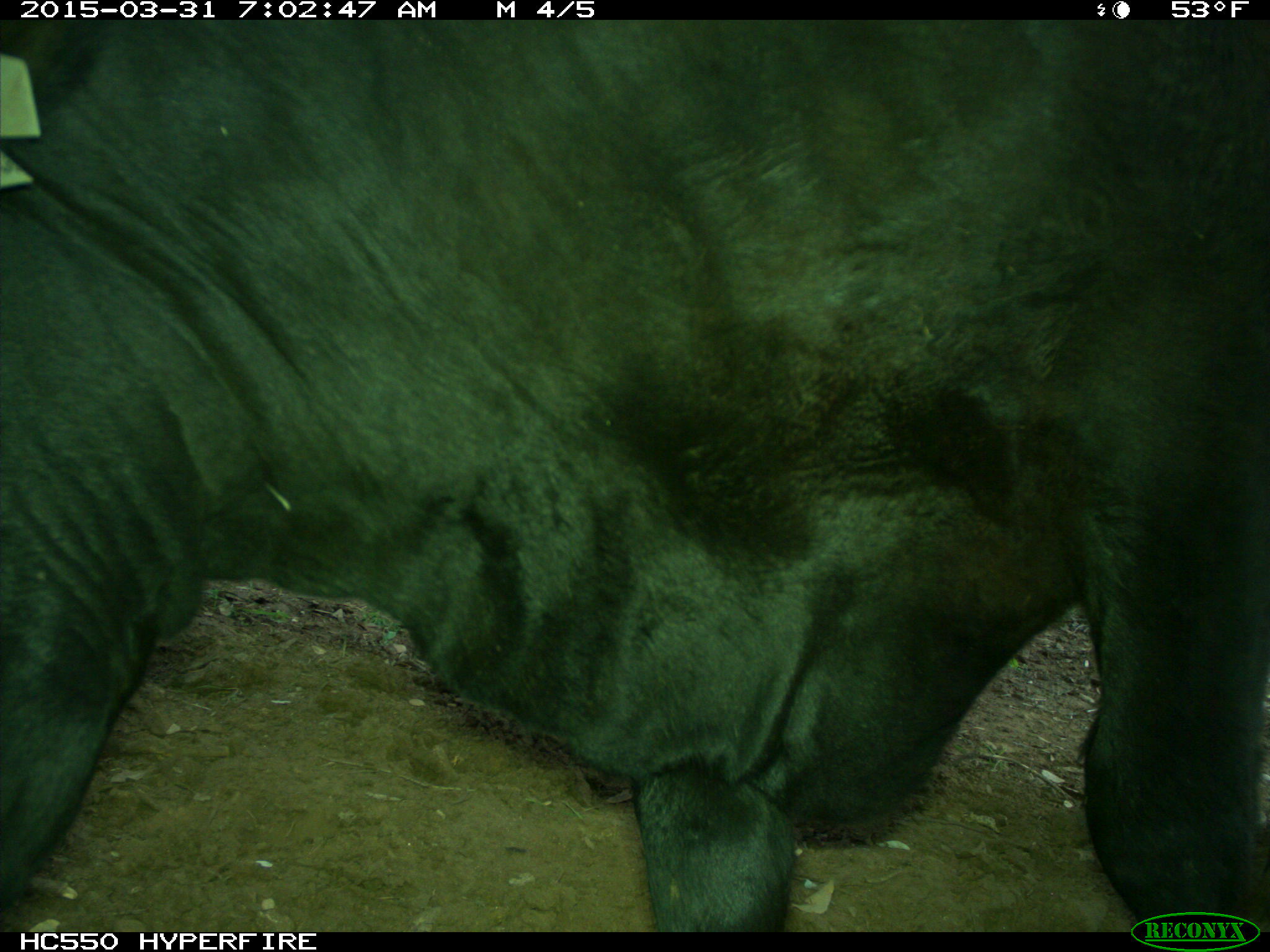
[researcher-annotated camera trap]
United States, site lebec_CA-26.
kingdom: Animalia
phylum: Chordata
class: Mammalia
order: Artiodactyla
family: Bovidae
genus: Bos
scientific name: Bos taurus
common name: domestic cow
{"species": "Bos taurus (domestic cow)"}